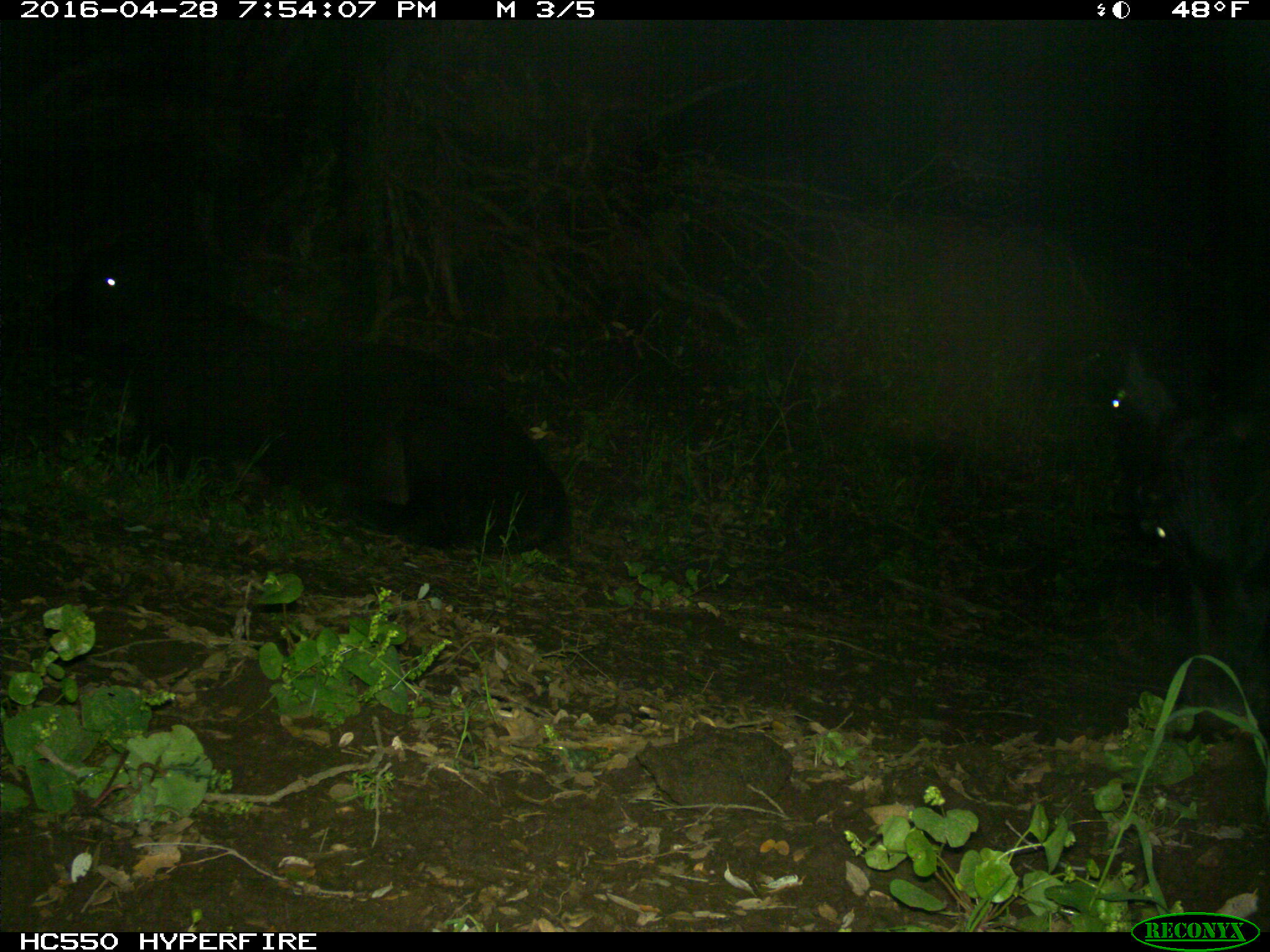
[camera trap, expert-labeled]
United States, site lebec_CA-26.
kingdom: Animalia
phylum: Chordata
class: Mammalia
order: Artiodactyla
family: Bovidae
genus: Bos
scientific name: Bos taurus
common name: domestic cow